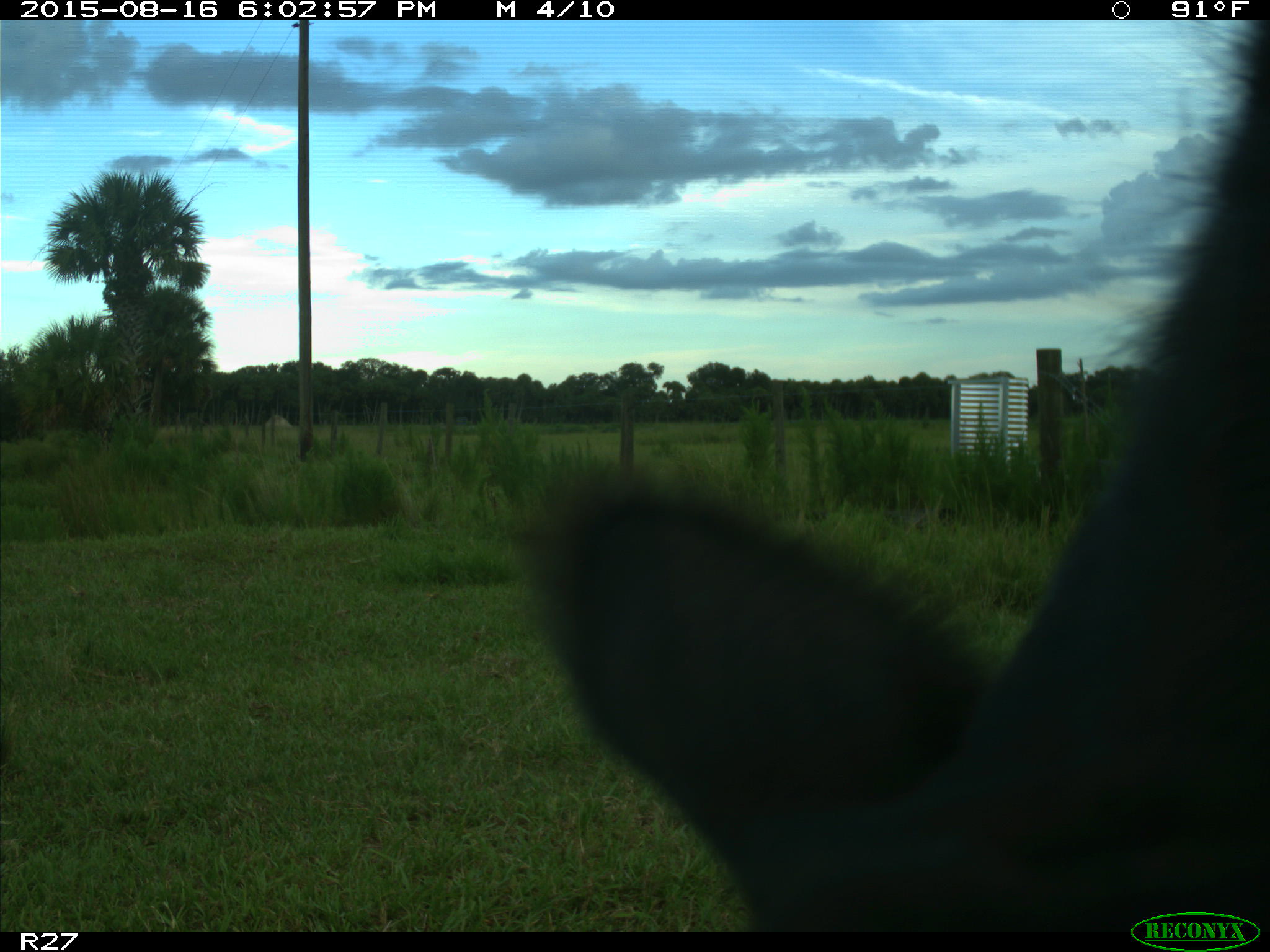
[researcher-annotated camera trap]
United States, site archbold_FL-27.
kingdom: Animalia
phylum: Chordata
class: Mammalia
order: Artiodactyla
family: Bovidae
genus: Bos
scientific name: Bos taurus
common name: domestic cow